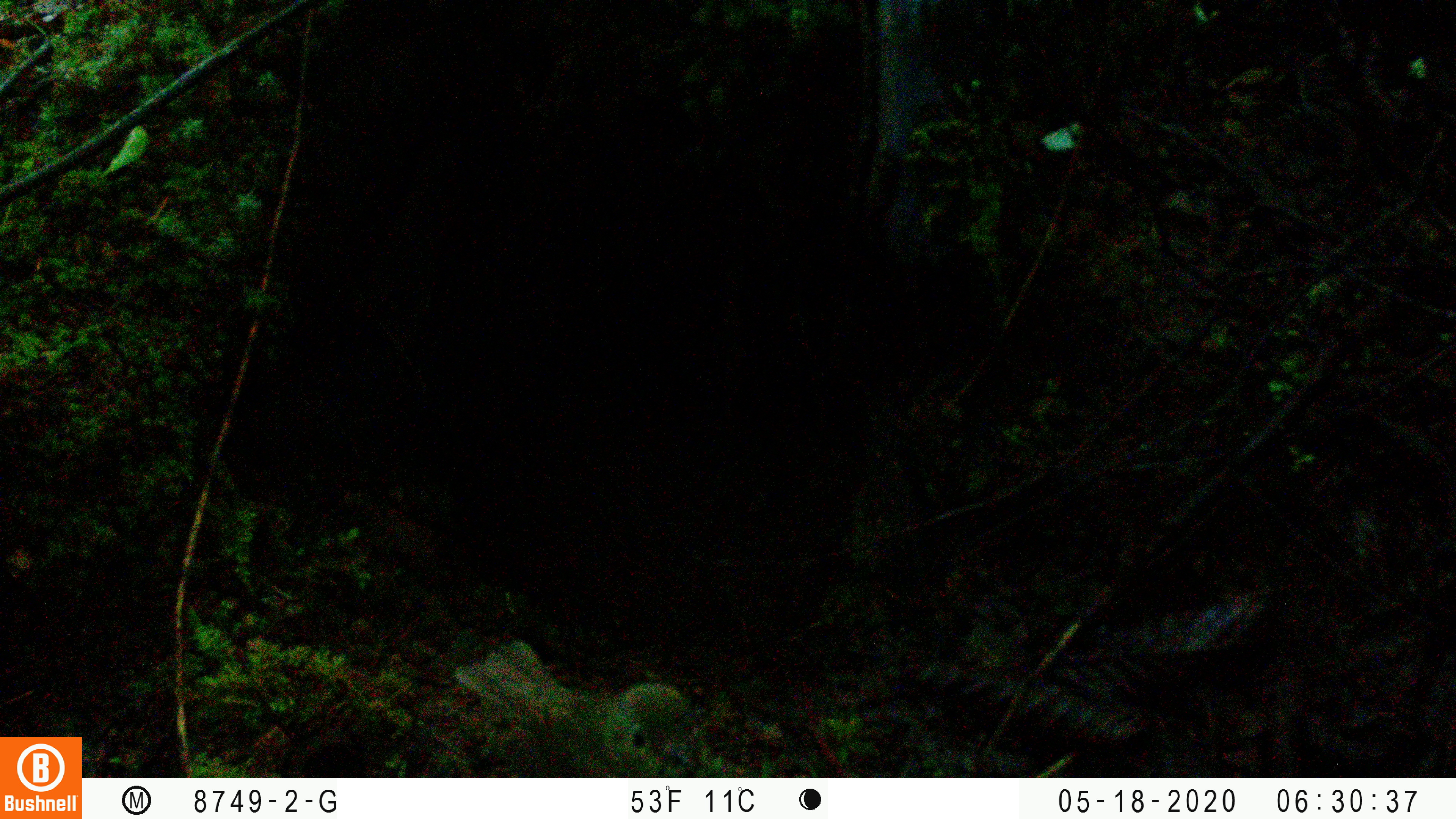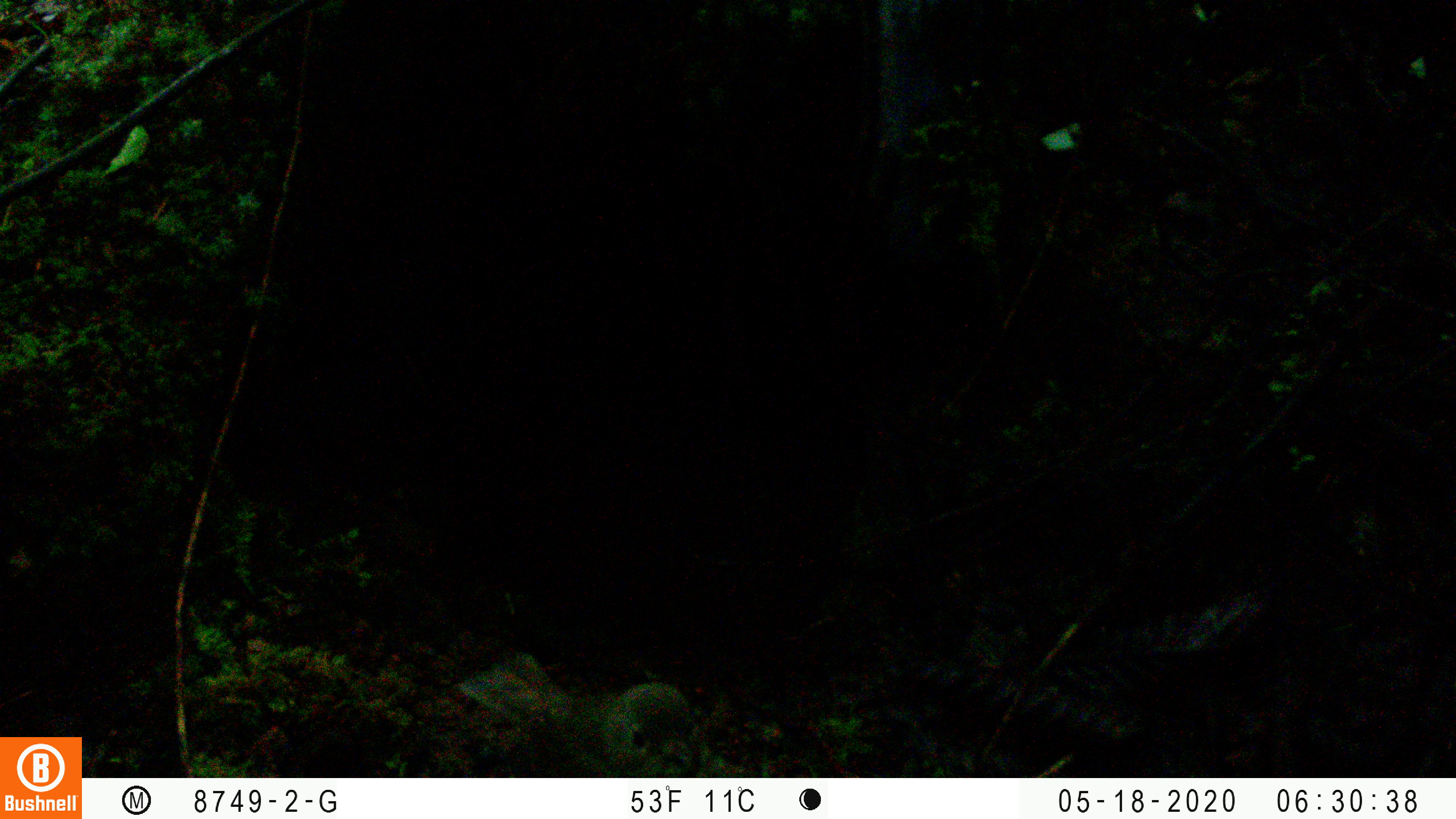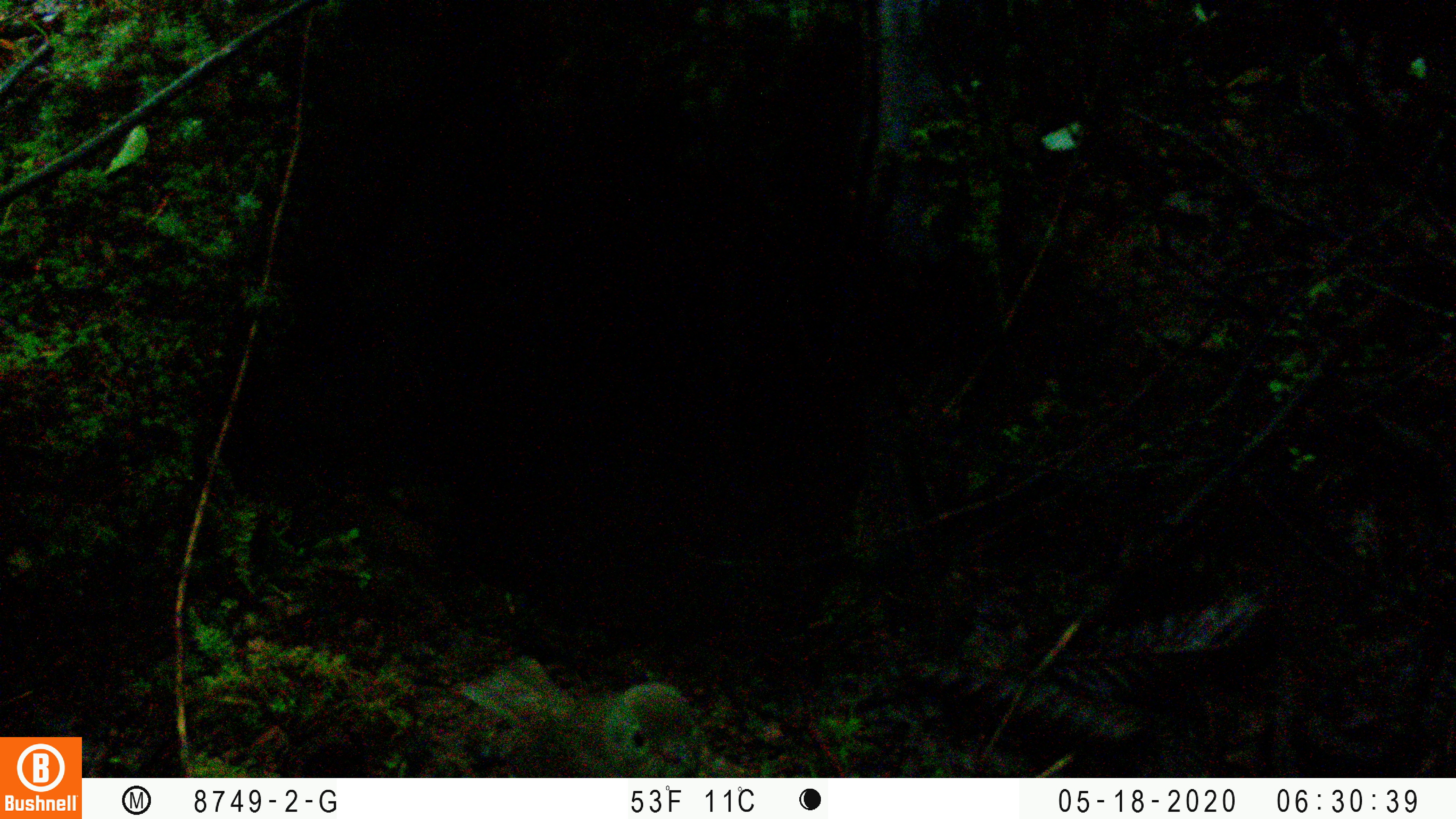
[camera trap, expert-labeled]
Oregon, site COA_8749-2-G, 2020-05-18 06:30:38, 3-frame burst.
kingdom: Animalia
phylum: Chordata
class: Aves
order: Passeriformes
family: Turdidae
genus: Catharus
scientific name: Catharus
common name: brown thrushes and nightingale-thrushes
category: catharus species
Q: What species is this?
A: Catharus species (brown thrushes and nightingale-thrushes) (Catharus).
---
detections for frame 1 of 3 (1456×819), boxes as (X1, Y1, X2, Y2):
catharus species: (446, 633, 740, 773)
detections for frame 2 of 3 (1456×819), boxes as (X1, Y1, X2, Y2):
catharus species: (444, 638, 759, 774)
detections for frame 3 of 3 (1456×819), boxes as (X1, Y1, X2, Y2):
catharus species: (447, 646, 743, 775)